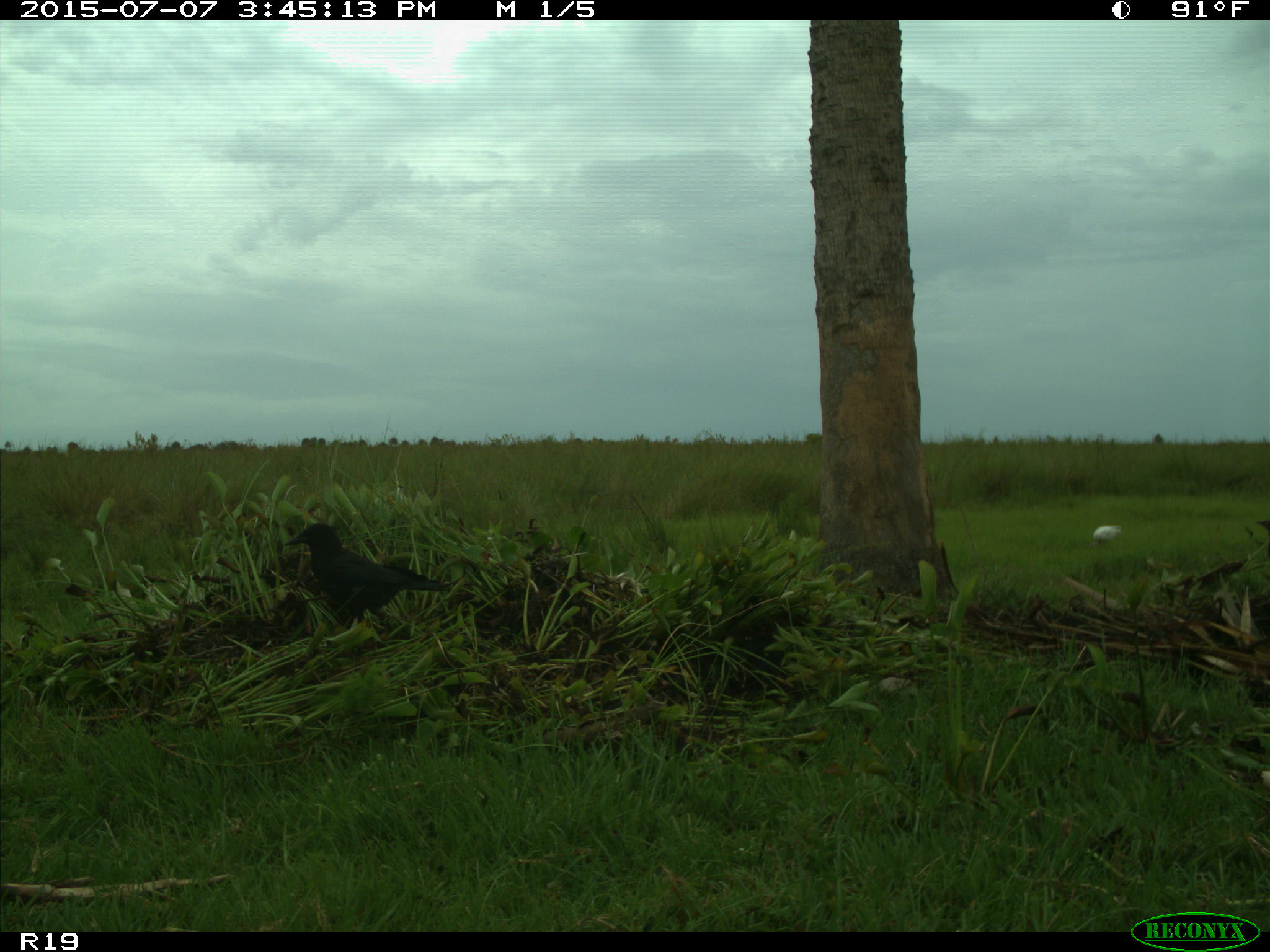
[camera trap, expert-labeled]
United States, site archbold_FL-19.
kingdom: Animalia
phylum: Chordata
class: Aves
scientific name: Aves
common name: birds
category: unidentified bird